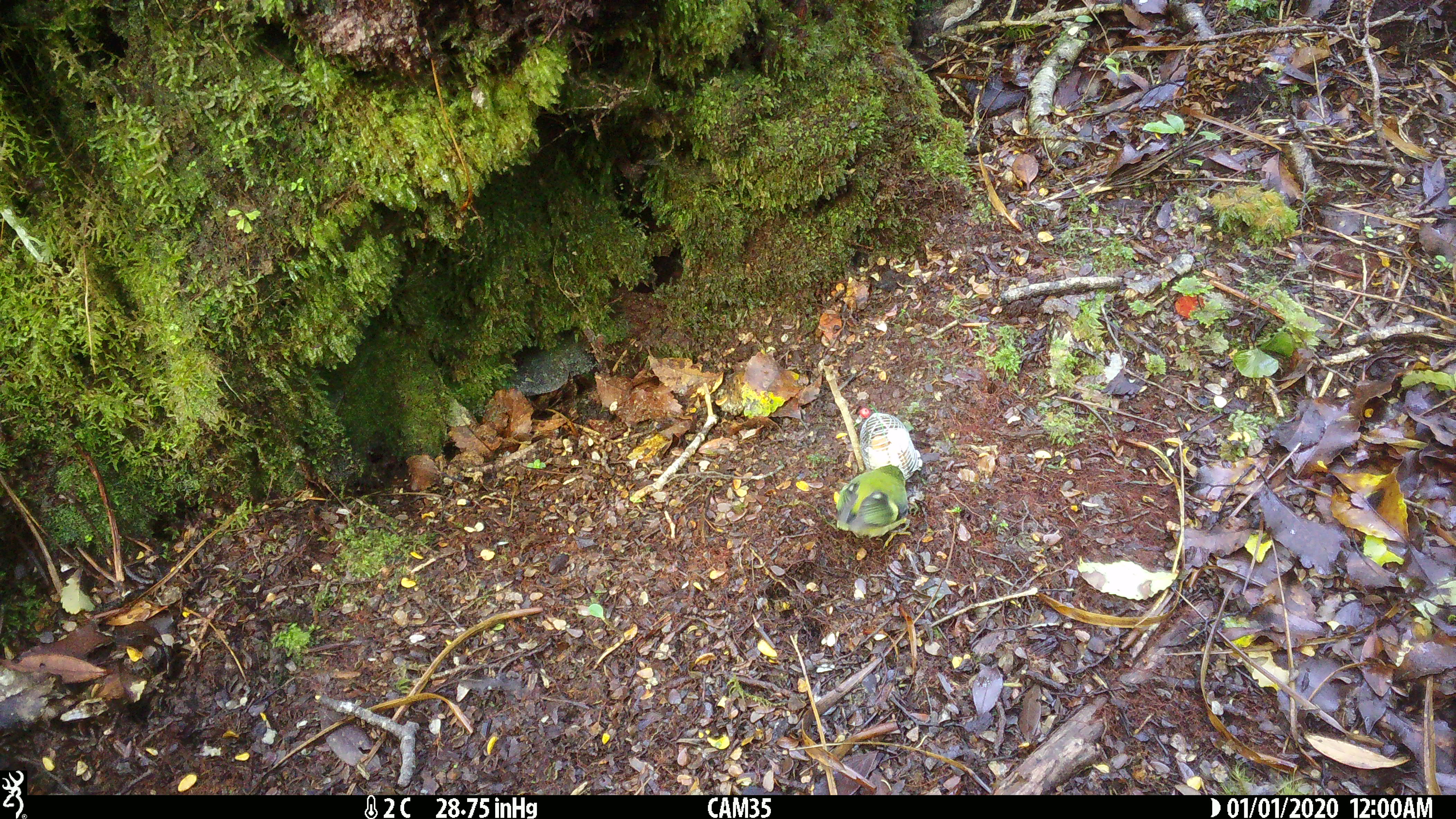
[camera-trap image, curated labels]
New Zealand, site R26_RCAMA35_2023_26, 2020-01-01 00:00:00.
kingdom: Animalia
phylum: Chordata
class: Aves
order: Passeriformes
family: Acanthisittidae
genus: Acanthisitta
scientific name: Acanthisitta chloris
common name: rifleman